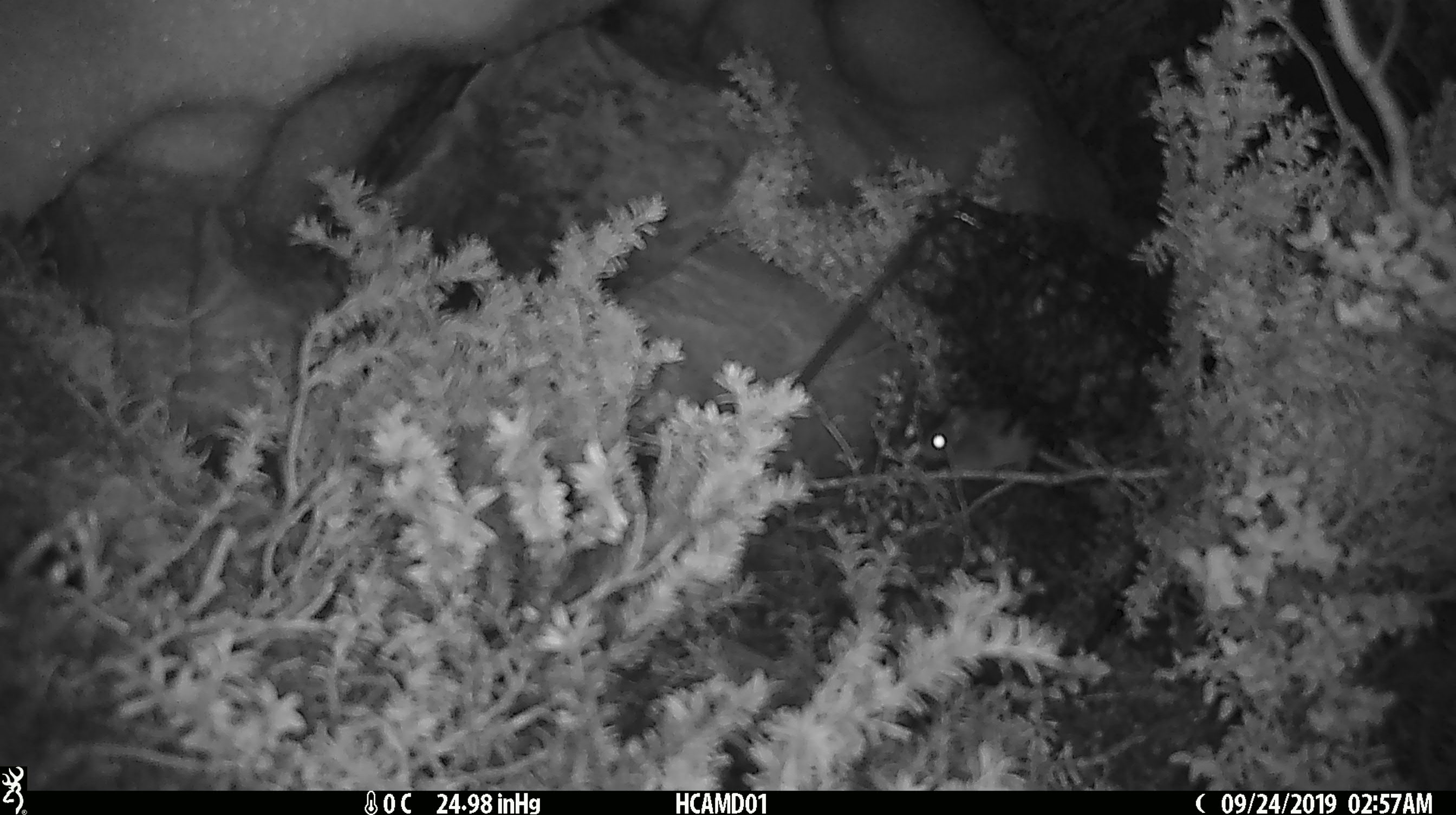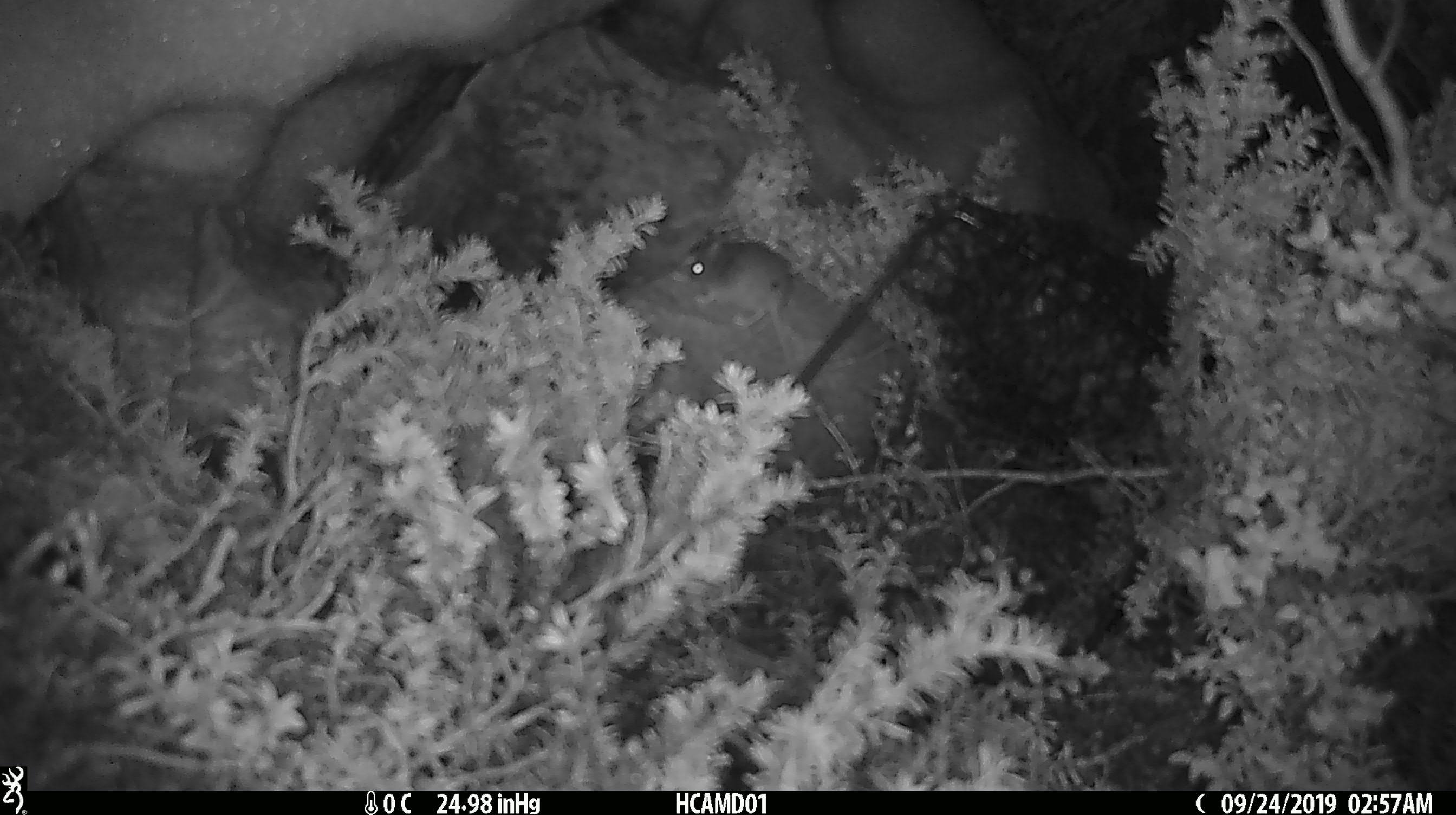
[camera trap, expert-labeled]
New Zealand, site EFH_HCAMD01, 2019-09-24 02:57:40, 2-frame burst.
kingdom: Animalia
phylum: Chordata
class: Mammalia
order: Rodentia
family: Muridae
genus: Mus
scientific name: Mus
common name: mouse